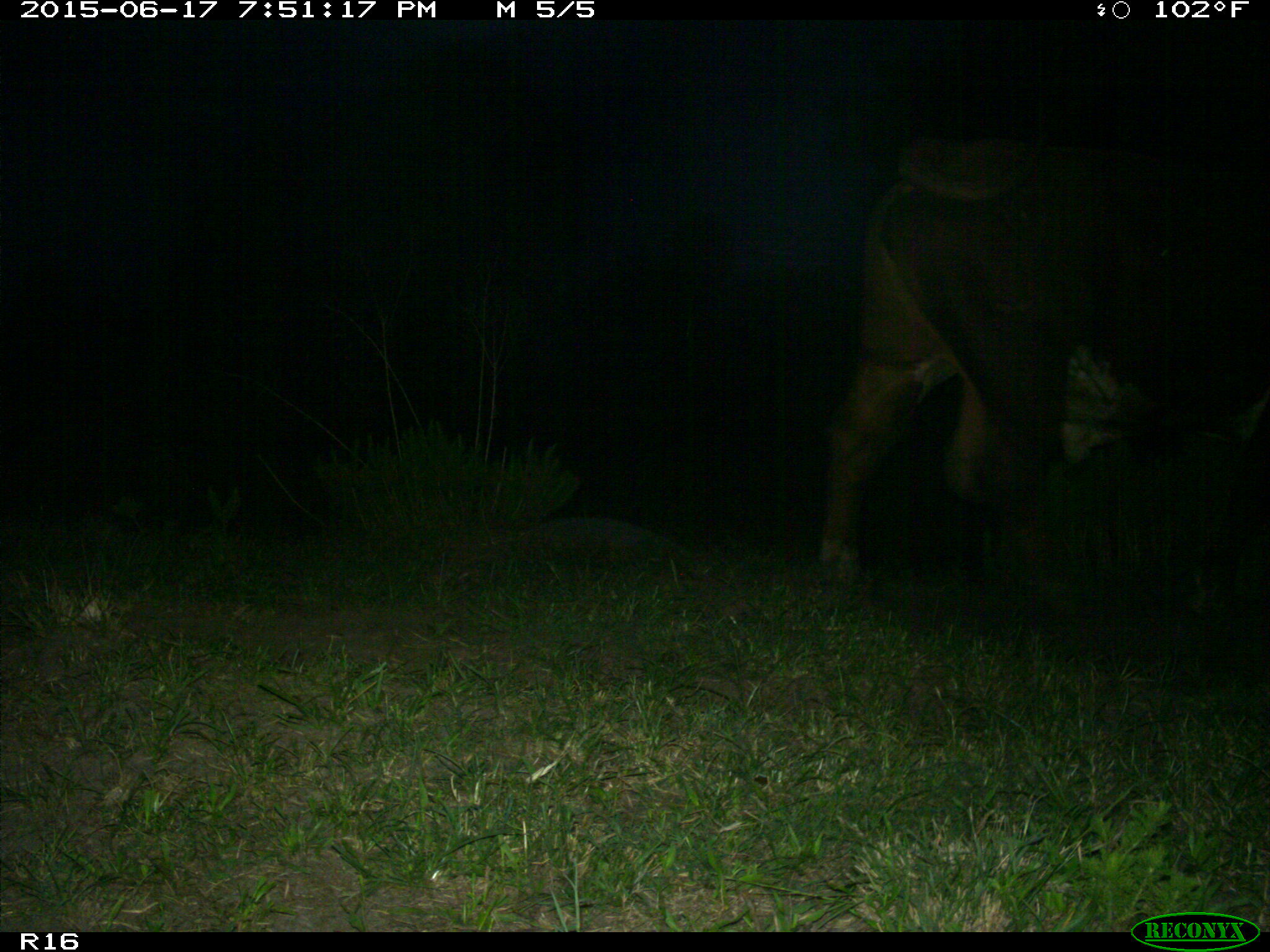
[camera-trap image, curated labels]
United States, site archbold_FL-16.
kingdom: Animalia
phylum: Chordata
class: Mammalia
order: Artiodactyla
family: Bovidae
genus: Bos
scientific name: Bos taurus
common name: domestic cow